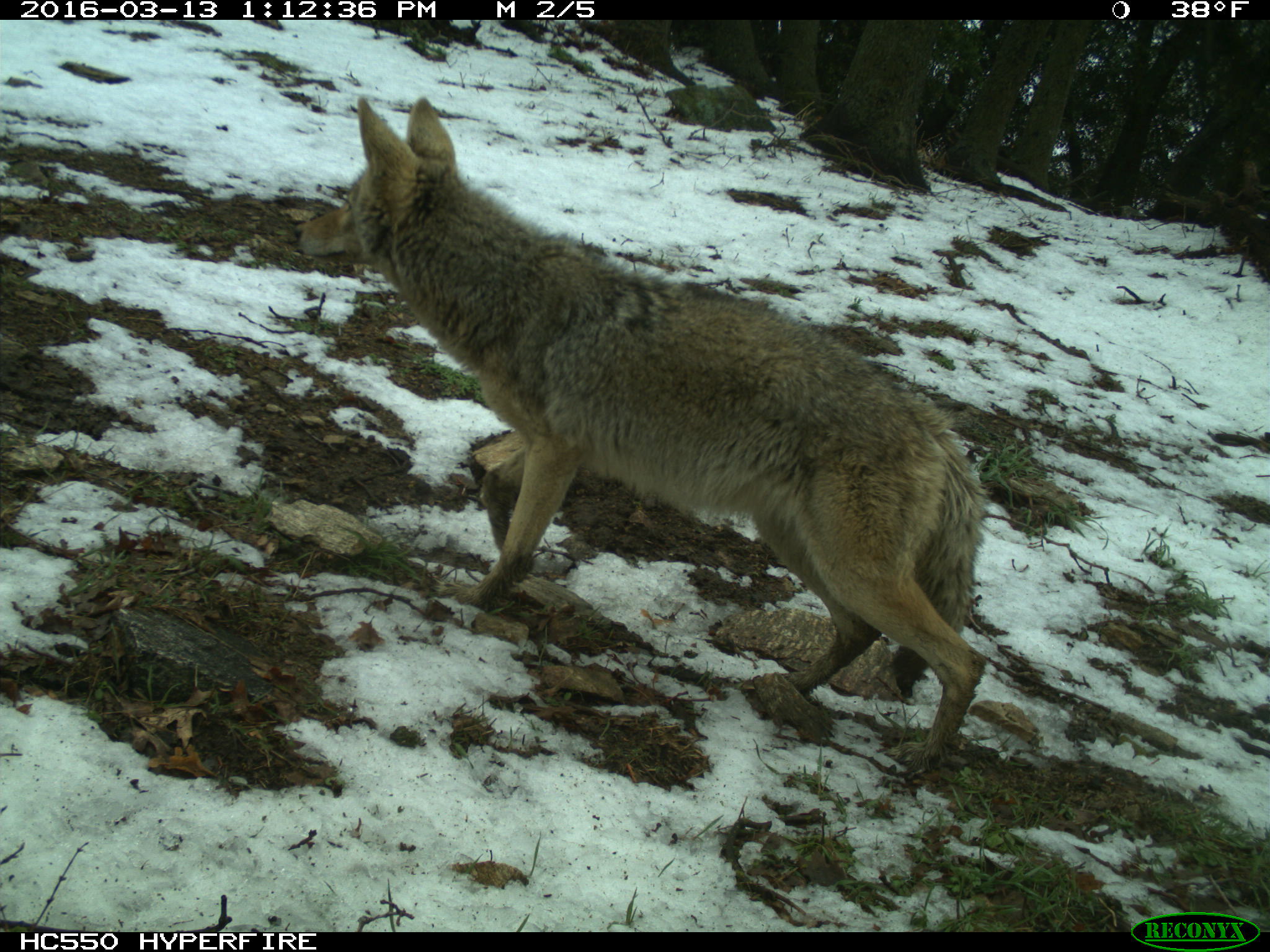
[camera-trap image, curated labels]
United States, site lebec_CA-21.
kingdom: Animalia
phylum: Chordata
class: Mammalia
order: Carnivora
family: Canidae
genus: Canis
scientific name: Canis latrans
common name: coyote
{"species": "Canis latrans (coyote)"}